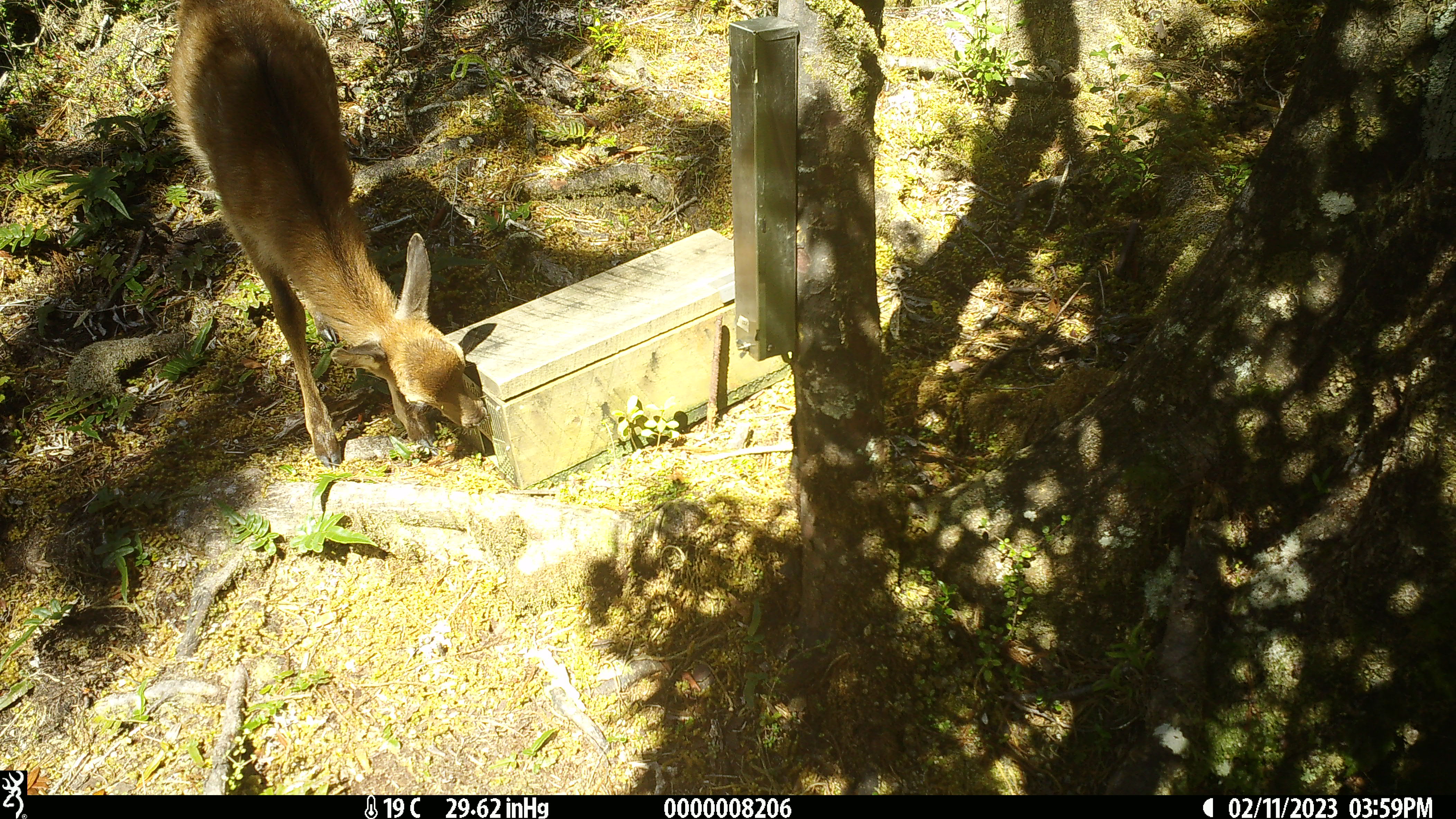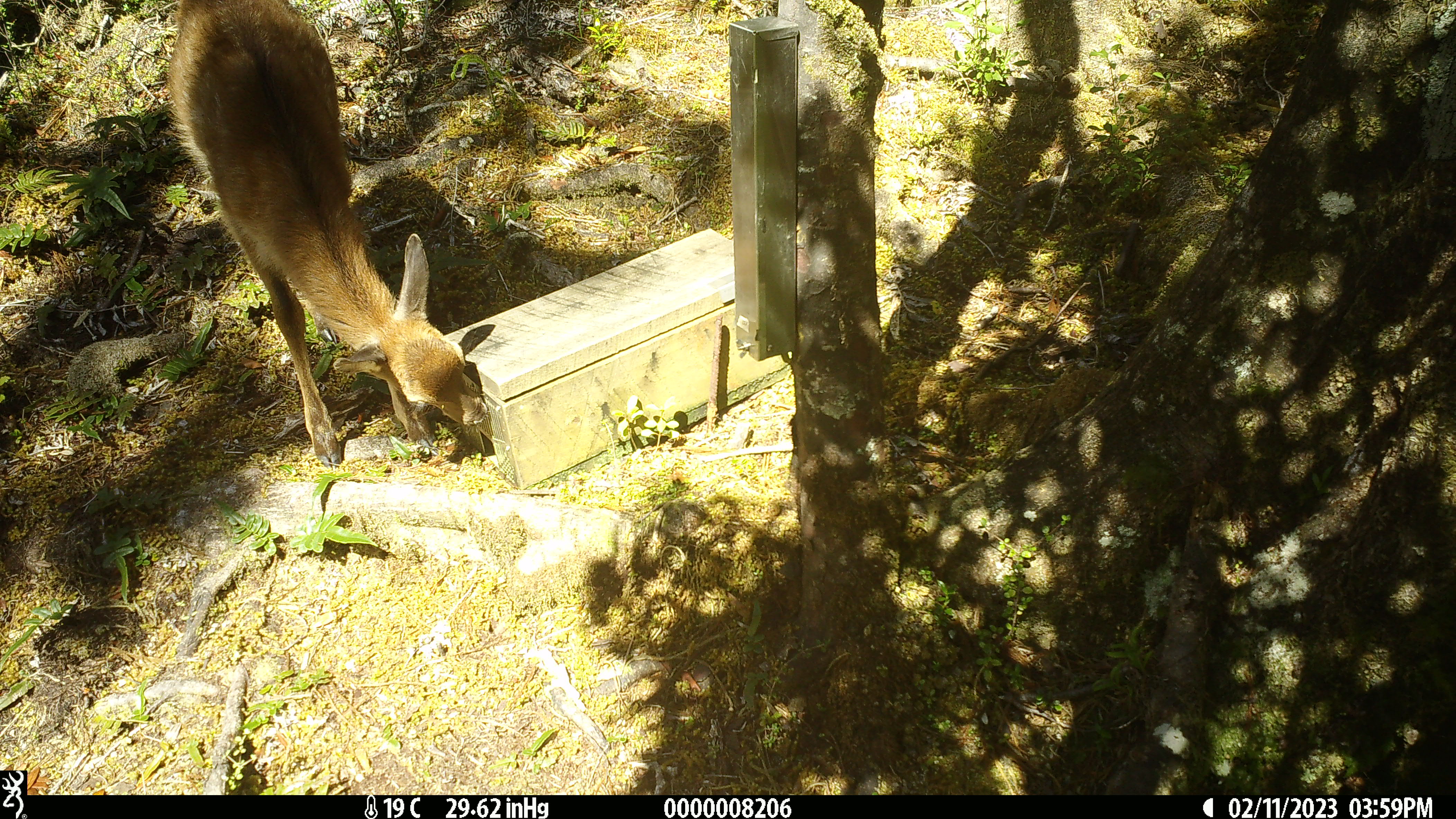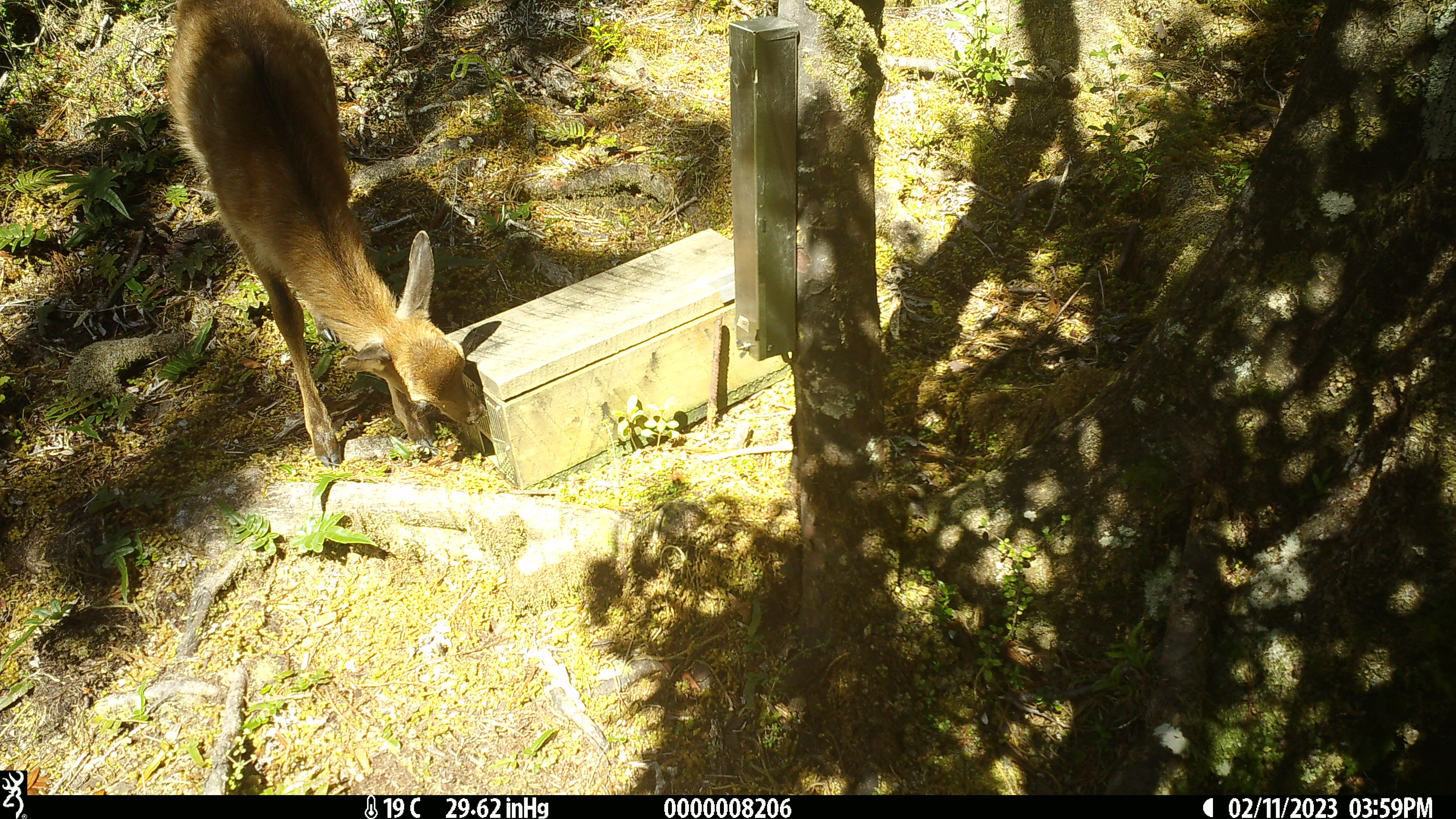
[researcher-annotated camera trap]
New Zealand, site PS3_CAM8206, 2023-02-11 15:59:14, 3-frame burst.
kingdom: Animalia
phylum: Chordata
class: Mammalia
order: Artiodactyla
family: Cervidae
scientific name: Cervidae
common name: deer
Deer (Cervidae).